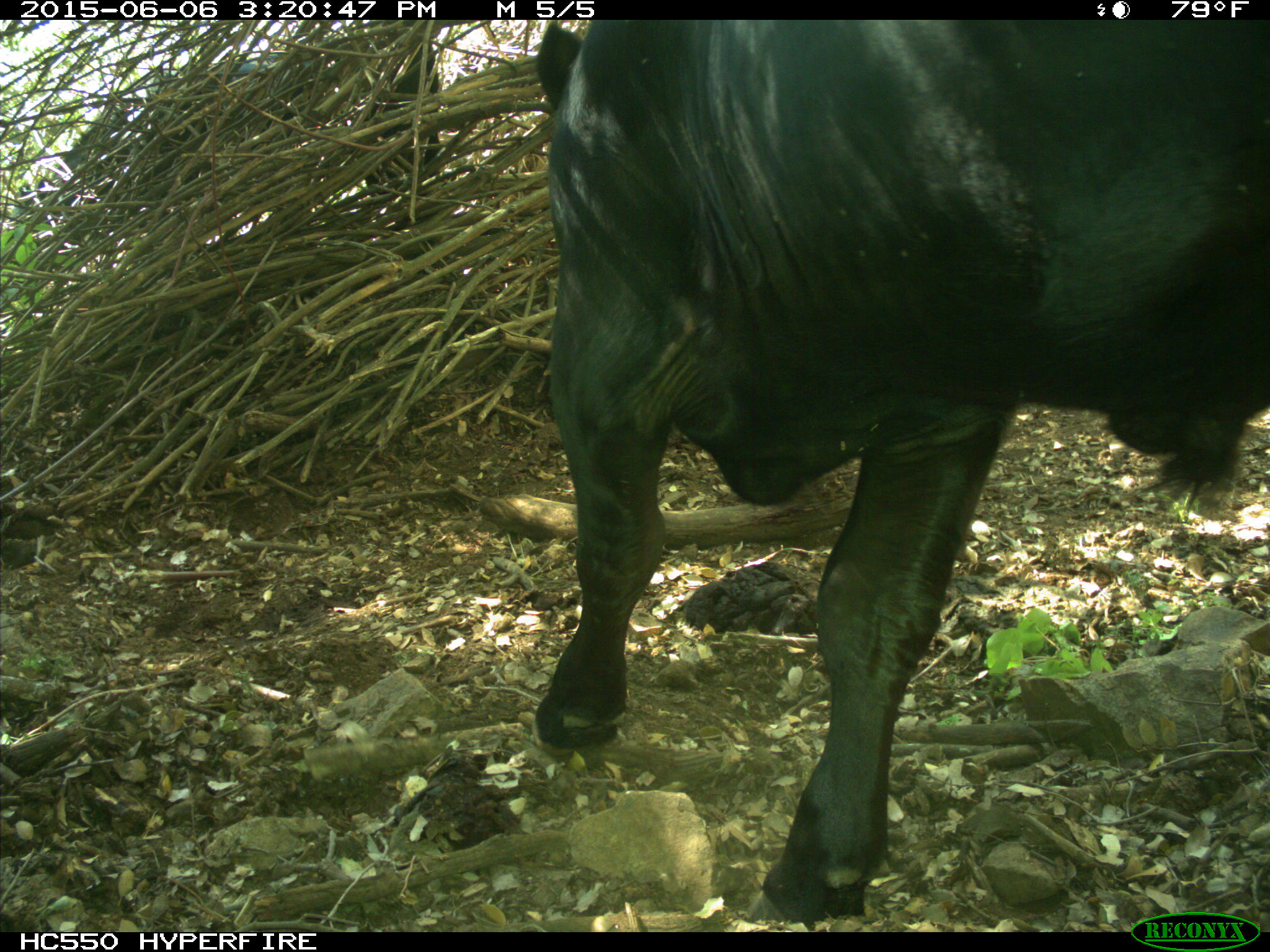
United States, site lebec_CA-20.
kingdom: Animalia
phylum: Chordata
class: Mammalia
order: Artiodactyla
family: Bovidae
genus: Bos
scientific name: Bos taurus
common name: domestic cow